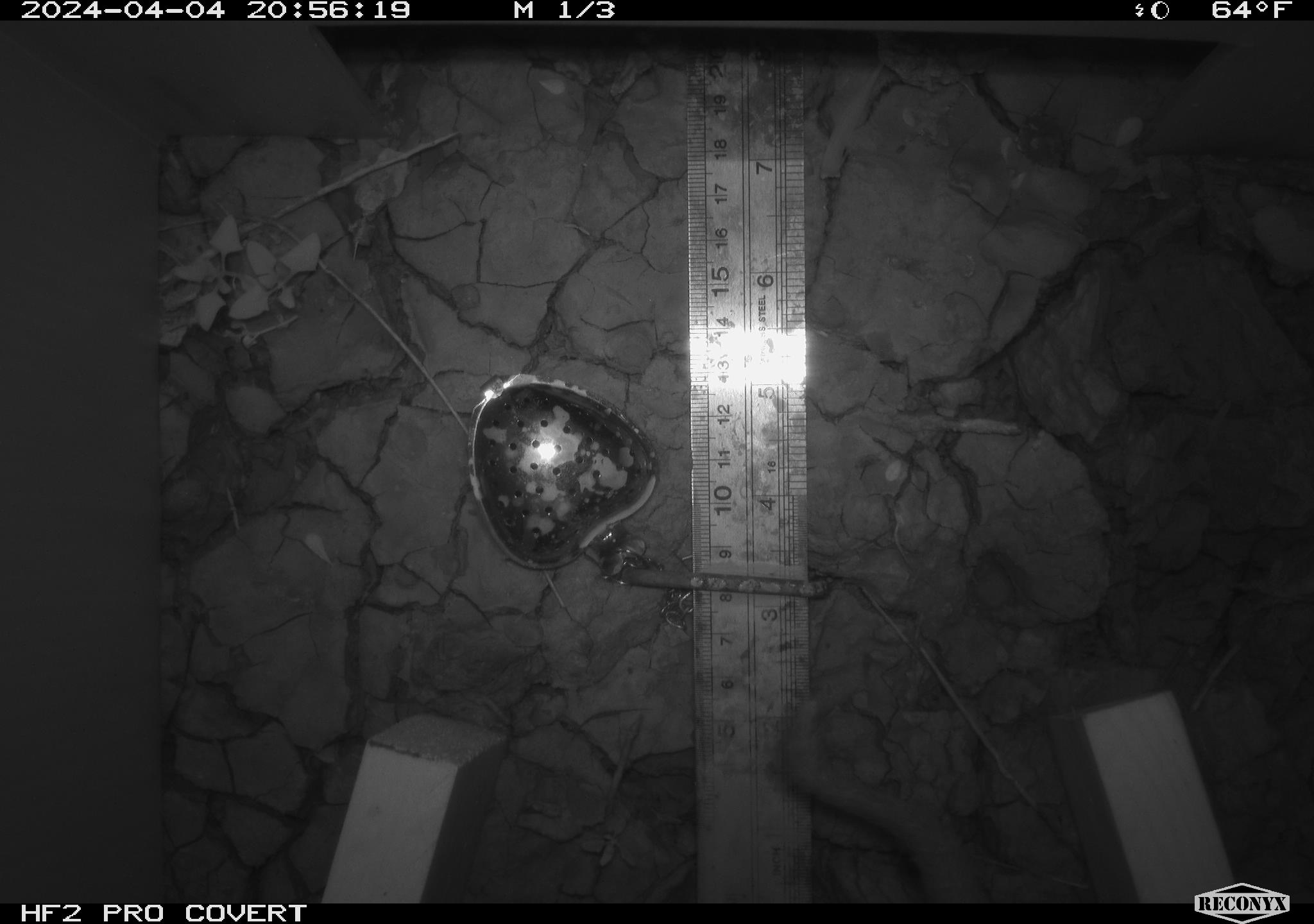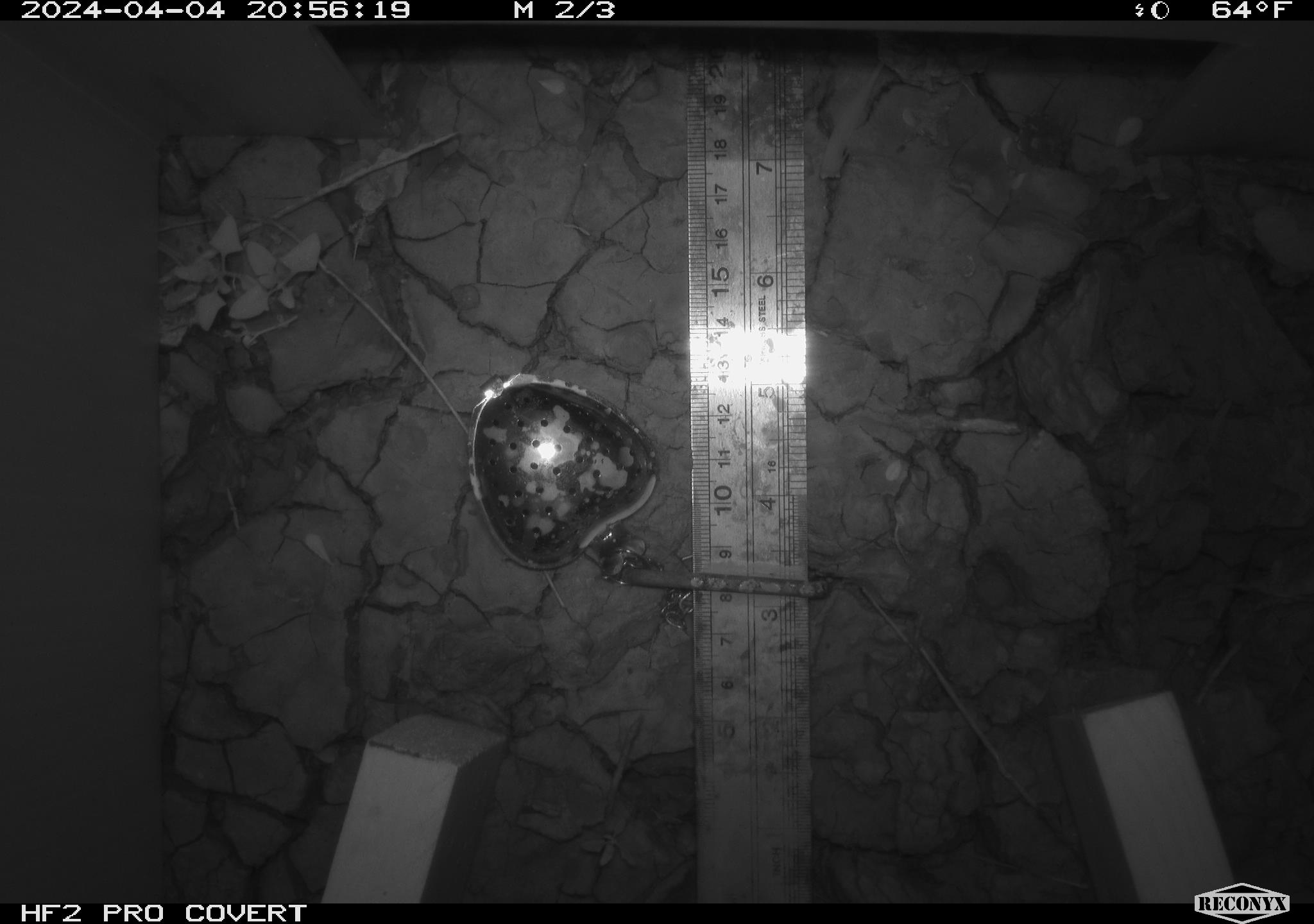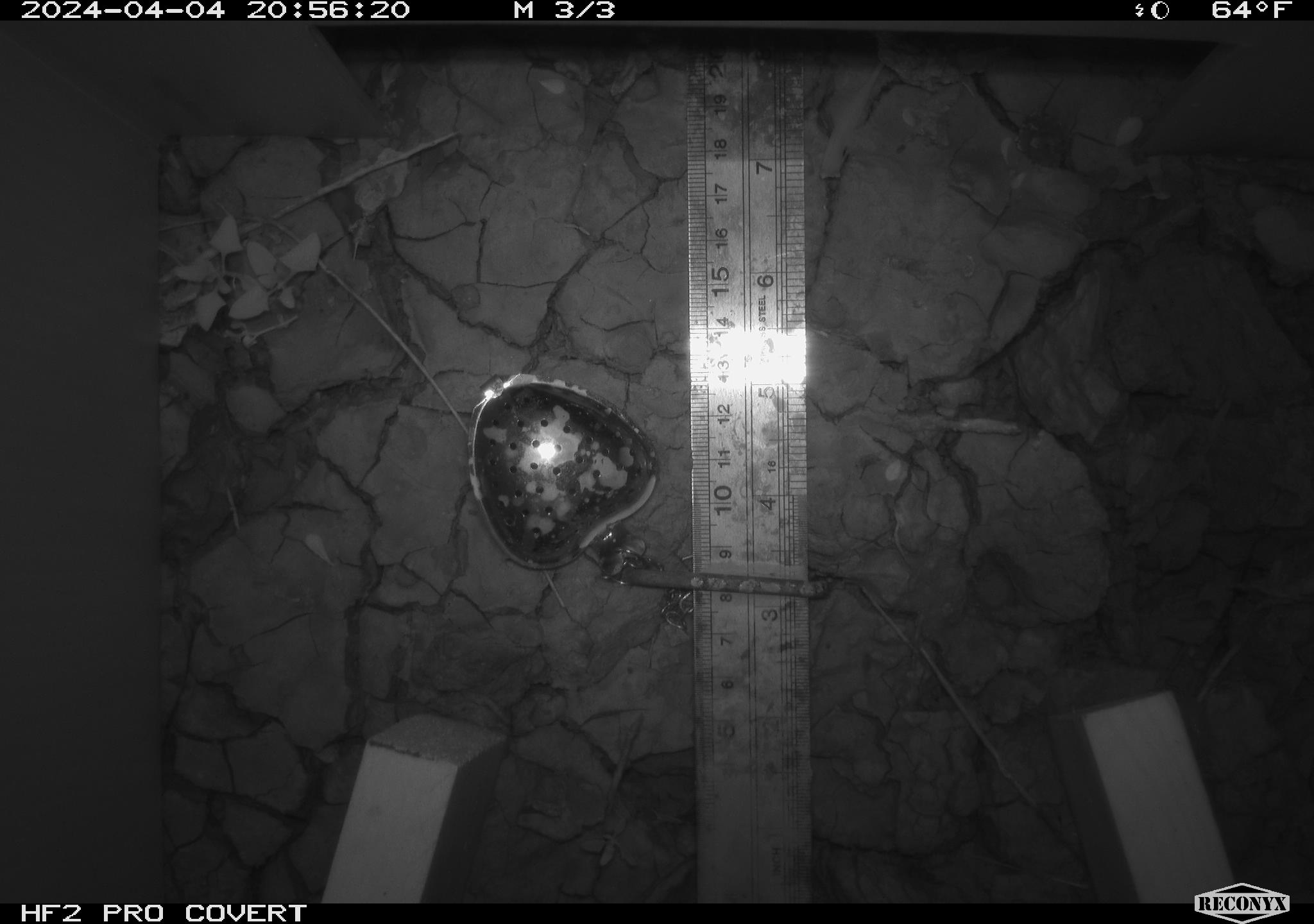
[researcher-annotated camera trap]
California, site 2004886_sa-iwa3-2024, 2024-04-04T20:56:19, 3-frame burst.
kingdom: Animalia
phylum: Chordata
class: Mammalia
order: Rodentia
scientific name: Rodentia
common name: woodrat or rat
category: woodrat or rat species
Woodrat or rat species (woodrat or rat) (Rodentia).